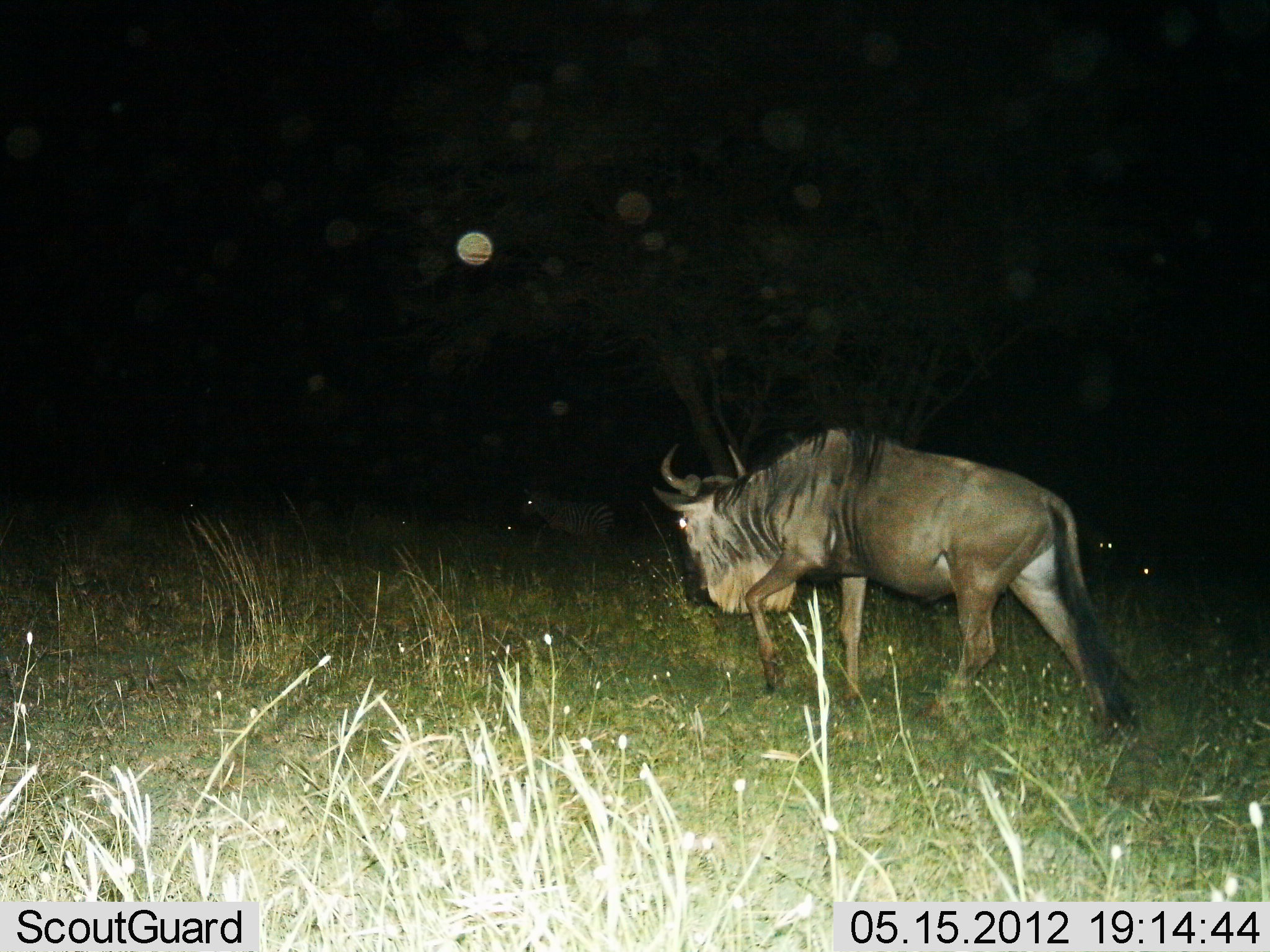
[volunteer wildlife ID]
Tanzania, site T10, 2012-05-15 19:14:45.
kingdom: Animalia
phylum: Chordata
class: Mammalia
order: Artiodactyla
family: Bovidae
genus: Connochaetes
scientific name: Connochaetes taurinus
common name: blue wildebeest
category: wildebeest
Wildebeest (blue wildebeest) (Connochaetes taurinus), count 1. Behavior (volunteer vote fractions): standing 11%, resting 5%, moving 95%, interacting 0%. Young present (vote fraction): 0%. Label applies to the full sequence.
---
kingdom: Animalia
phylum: Chordata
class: Mammalia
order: Perissodactyla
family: Equidae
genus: Equus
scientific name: Equus quagga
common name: plains zebra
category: zebra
Zebra (plains zebra) (Equus quagga), count 2. Behavior (volunteer vote fractions): standing 80%, resting 20%, moving 30%, interacting 0%. Young present (vote fraction): 0%. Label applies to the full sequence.